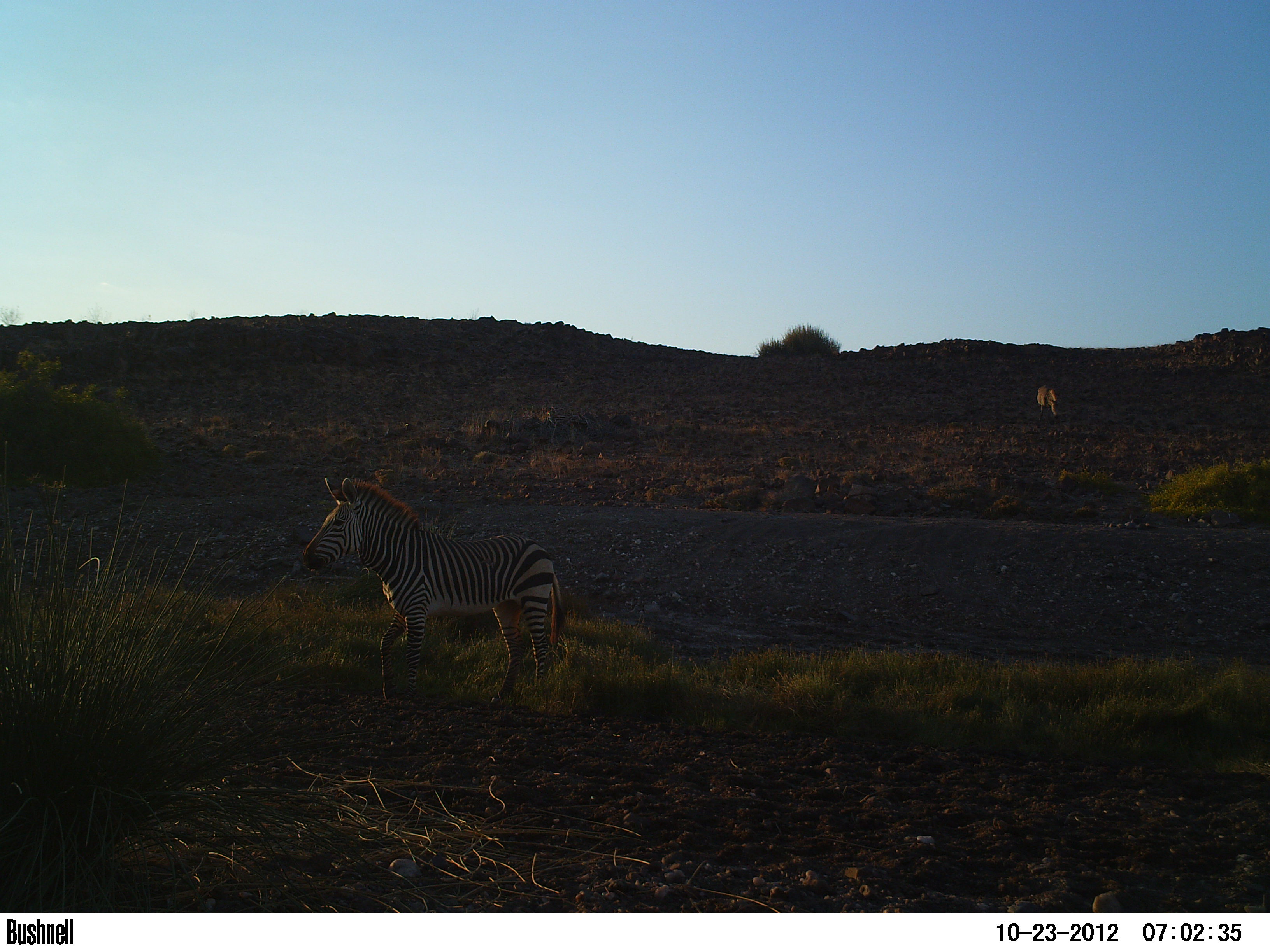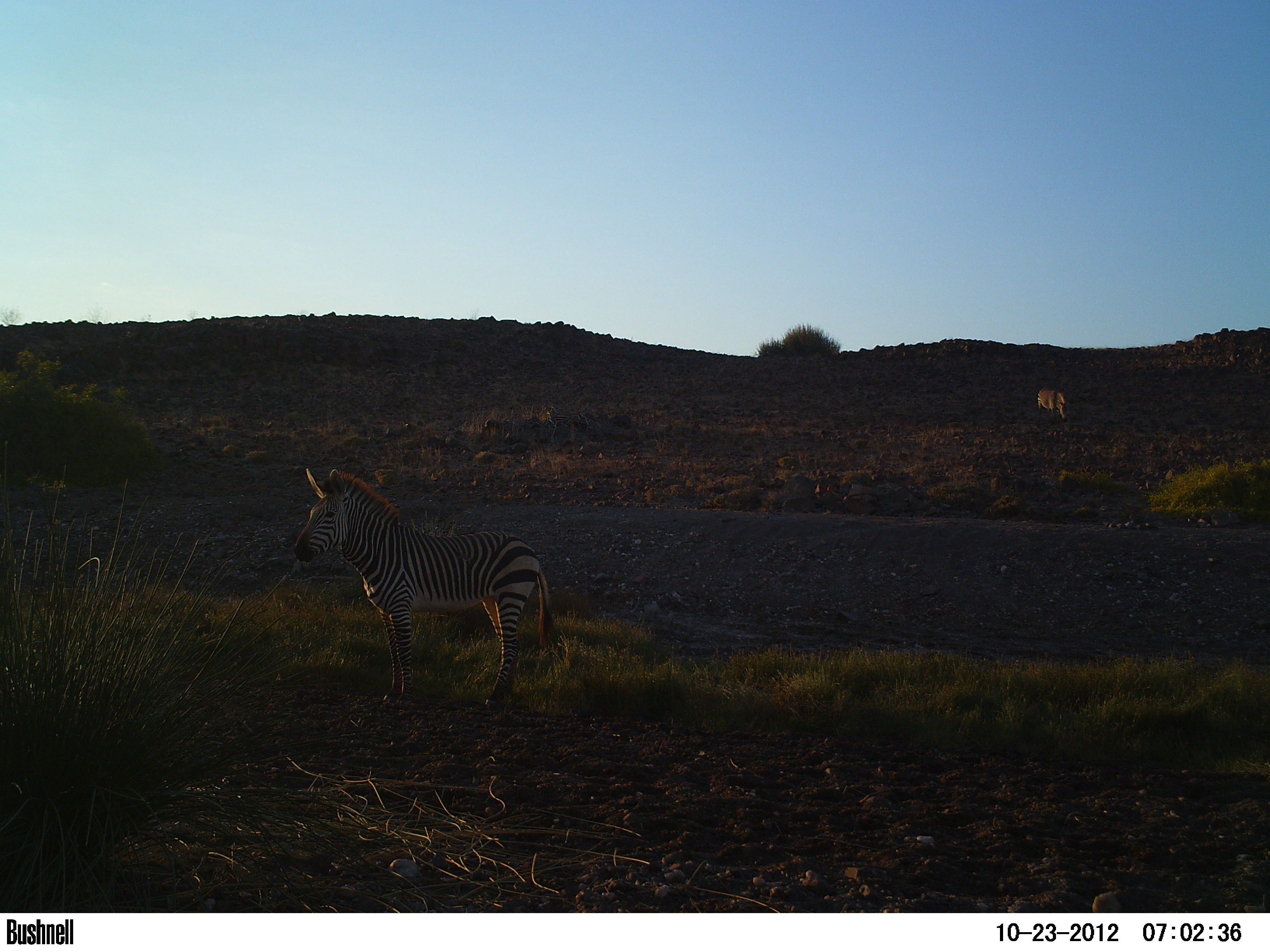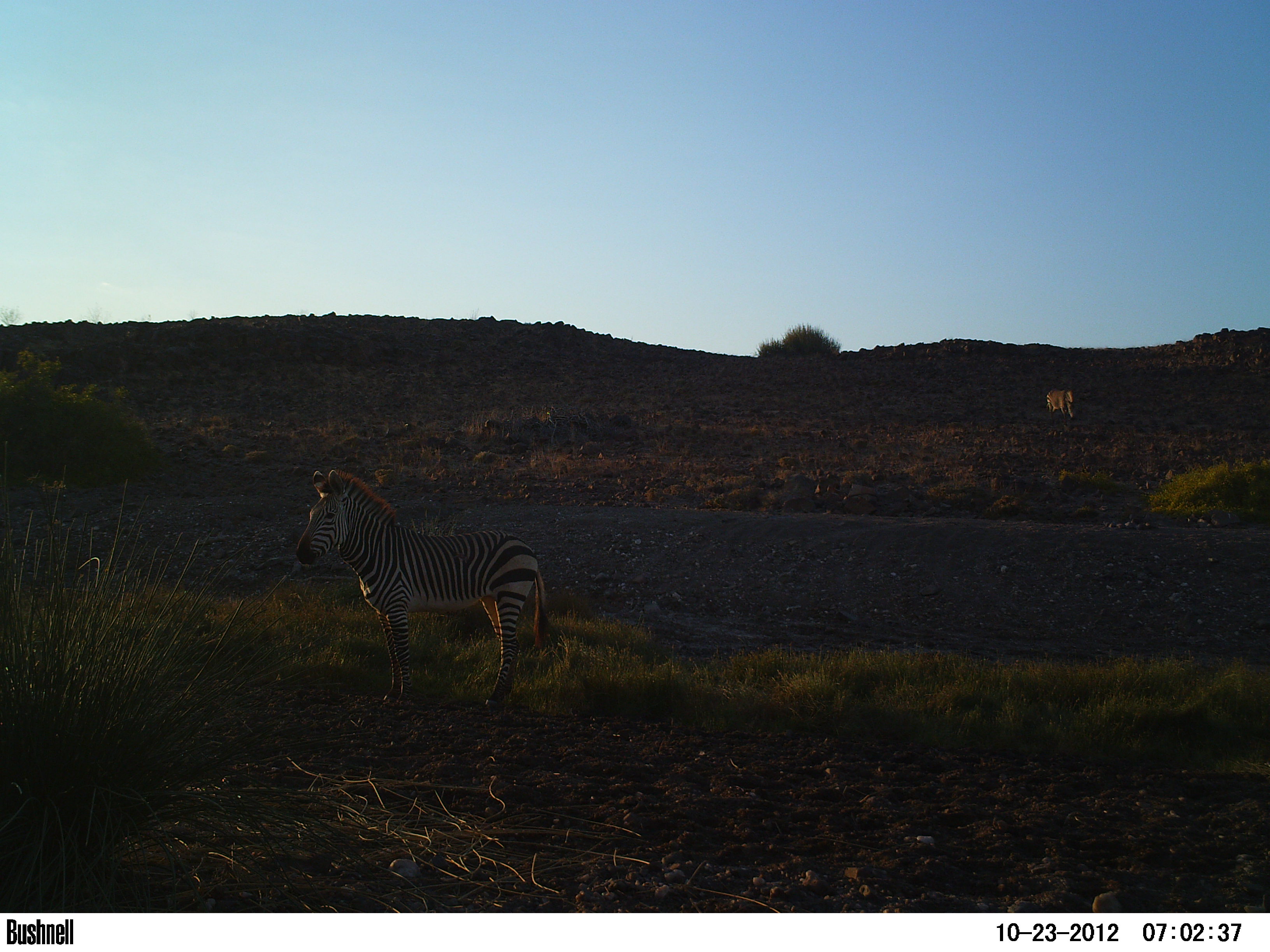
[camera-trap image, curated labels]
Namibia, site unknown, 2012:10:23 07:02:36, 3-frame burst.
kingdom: Animalia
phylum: Chordata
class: Mammalia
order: Perissodactyla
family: Equidae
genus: Equus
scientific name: Equus zebra hartmannae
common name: hartmann's mountain zebra